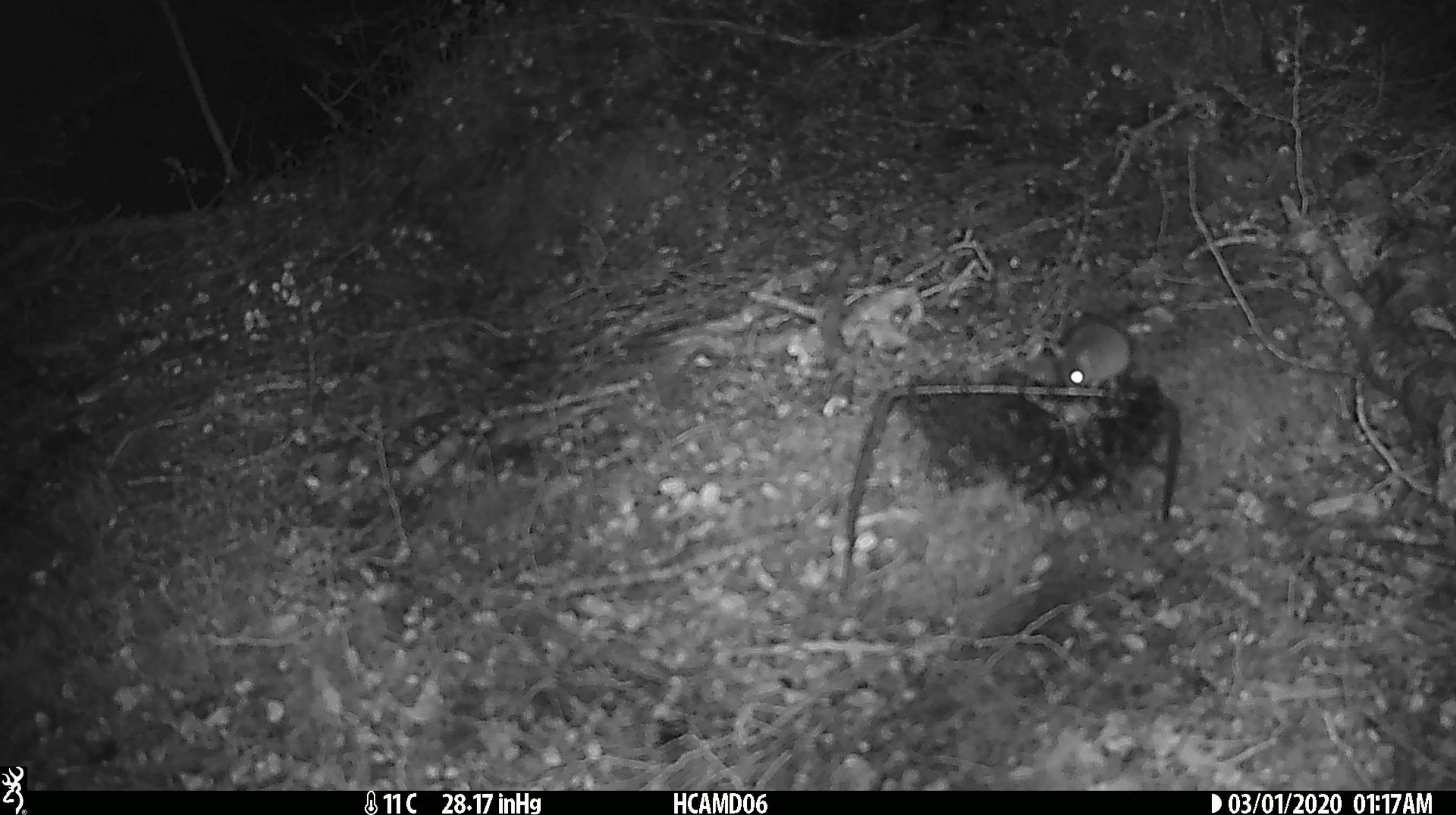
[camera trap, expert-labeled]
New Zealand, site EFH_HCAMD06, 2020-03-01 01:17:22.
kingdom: Animalia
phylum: Chordata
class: Mammalia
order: Rodentia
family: Muridae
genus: Mus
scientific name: Mus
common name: mouse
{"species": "mouse (Mus)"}